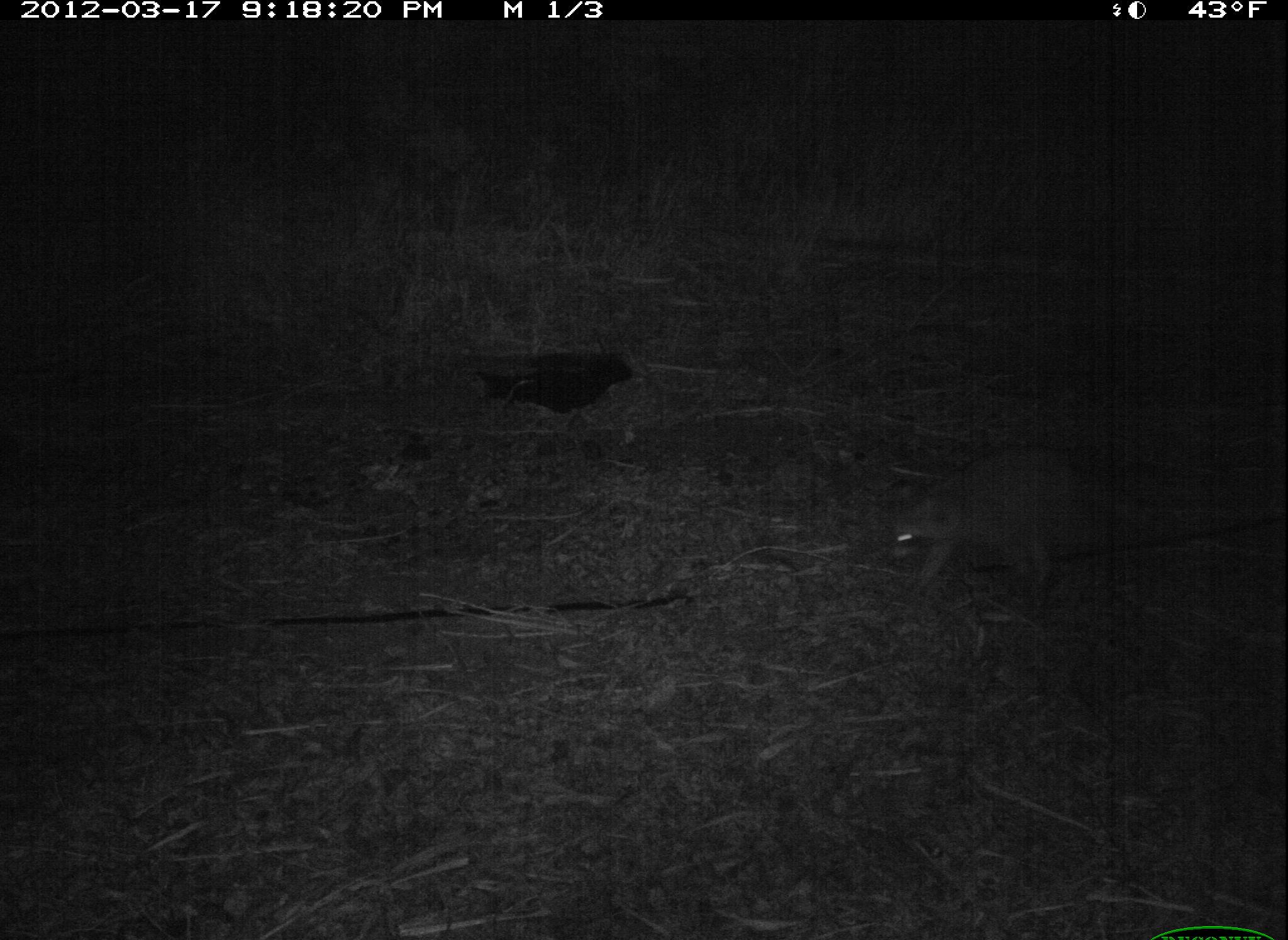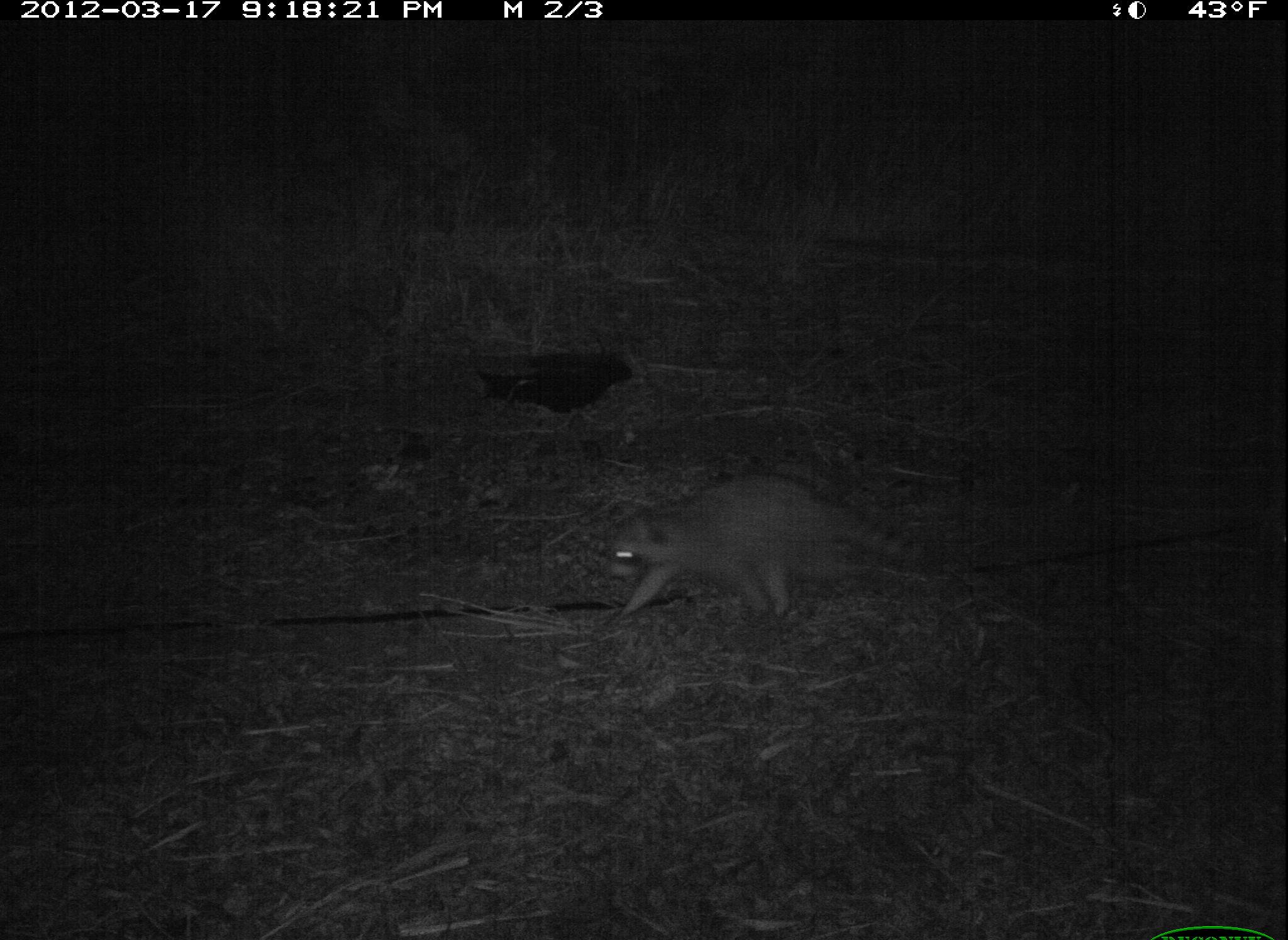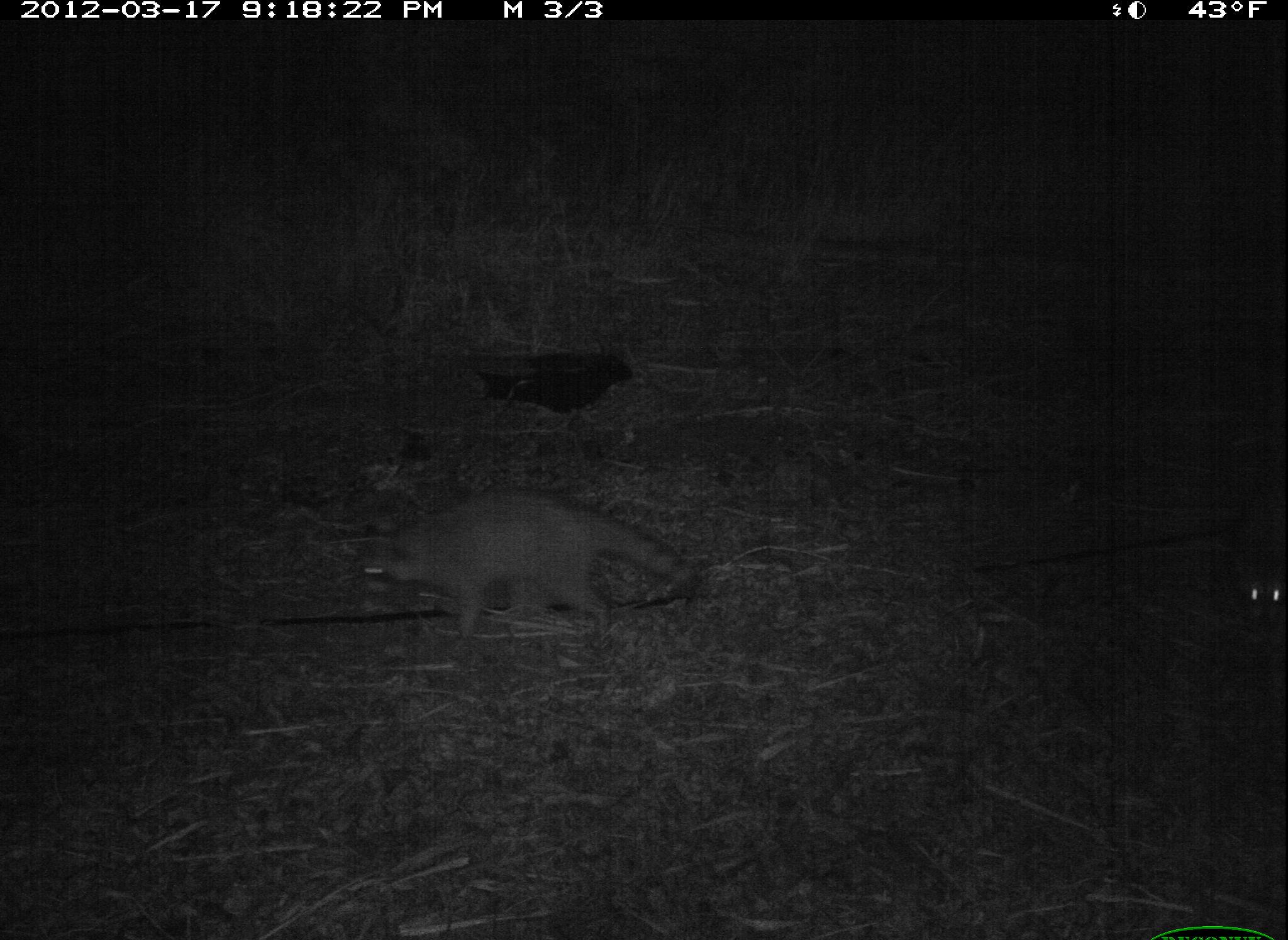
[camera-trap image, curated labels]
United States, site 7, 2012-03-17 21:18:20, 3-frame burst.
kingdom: Animalia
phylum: Chordata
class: Mammalia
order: Carnivora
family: Procyonidae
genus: Procyon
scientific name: Procyon lotor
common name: raccoon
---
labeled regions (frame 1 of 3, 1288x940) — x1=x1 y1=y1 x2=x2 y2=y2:
raccoon: x1=873 y1=427 x2=1166 y2=622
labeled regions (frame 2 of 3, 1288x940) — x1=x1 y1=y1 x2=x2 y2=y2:
raccoon: x1=589 y1=467 x2=926 y2=641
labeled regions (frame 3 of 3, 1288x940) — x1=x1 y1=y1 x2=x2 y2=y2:
raccoon: x1=325 y1=475 x2=729 y2=662